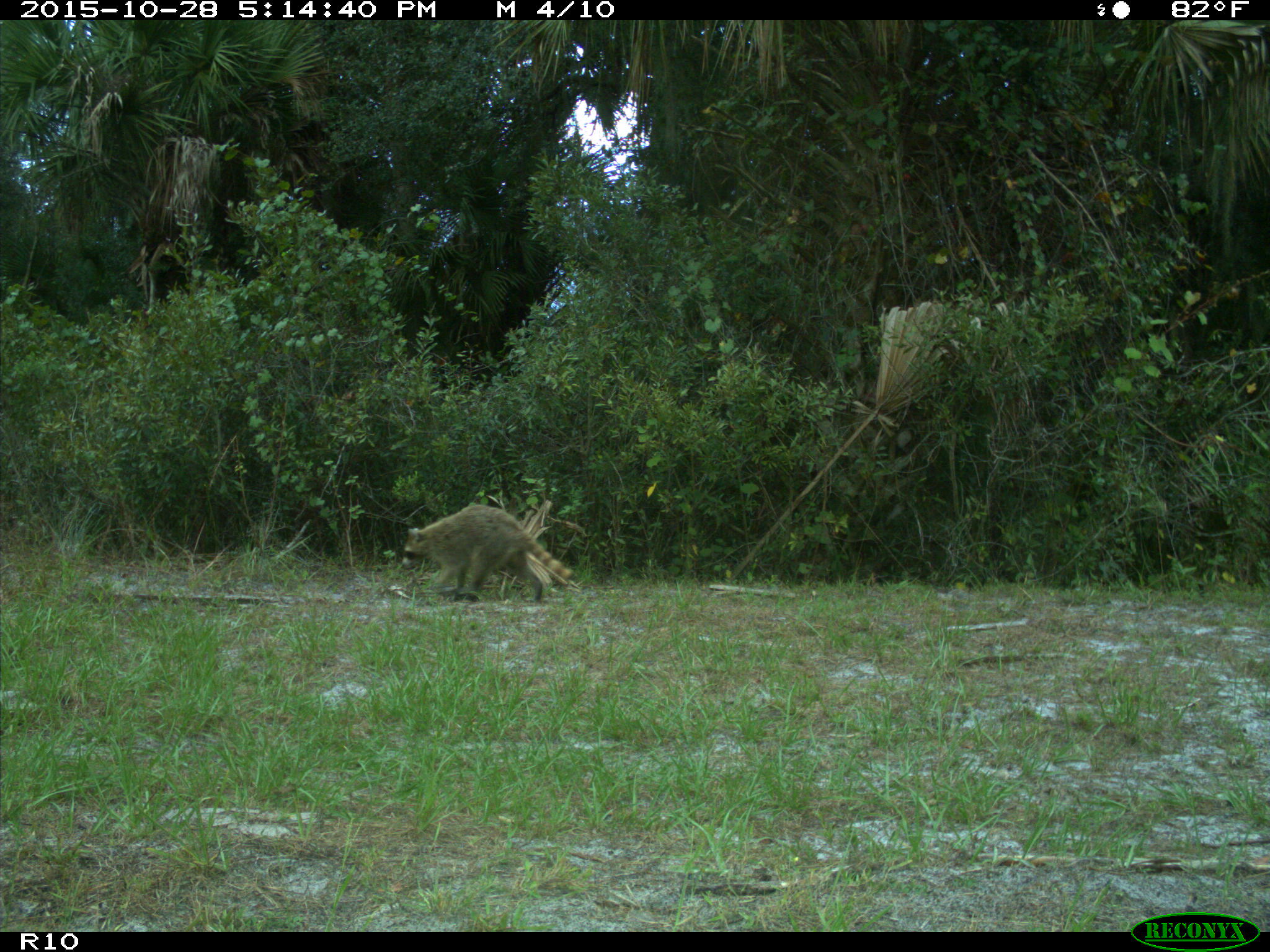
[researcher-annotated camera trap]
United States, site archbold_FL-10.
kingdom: Animalia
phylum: Chordata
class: Mammalia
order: Carnivora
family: Procyonidae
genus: Procyon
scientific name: Procyon lotor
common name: common raccoon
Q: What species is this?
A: Procyon lotor (common raccoon).